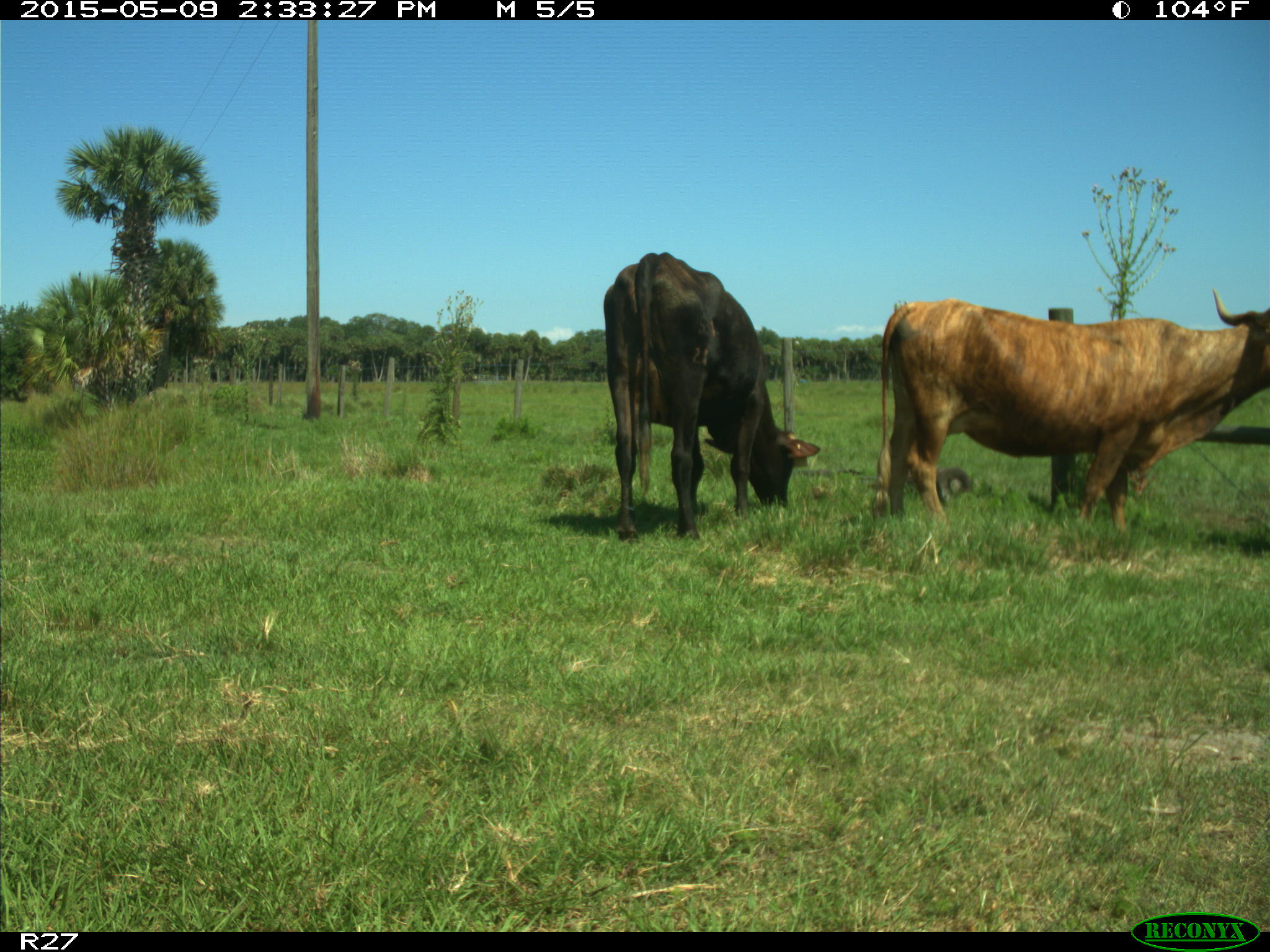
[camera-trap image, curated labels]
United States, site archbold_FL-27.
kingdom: Animalia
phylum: Chordata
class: Mammalia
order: Artiodactyla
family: Bovidae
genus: Bos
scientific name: Bos taurus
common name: domestic cow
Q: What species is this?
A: Bos taurus (domestic cow).